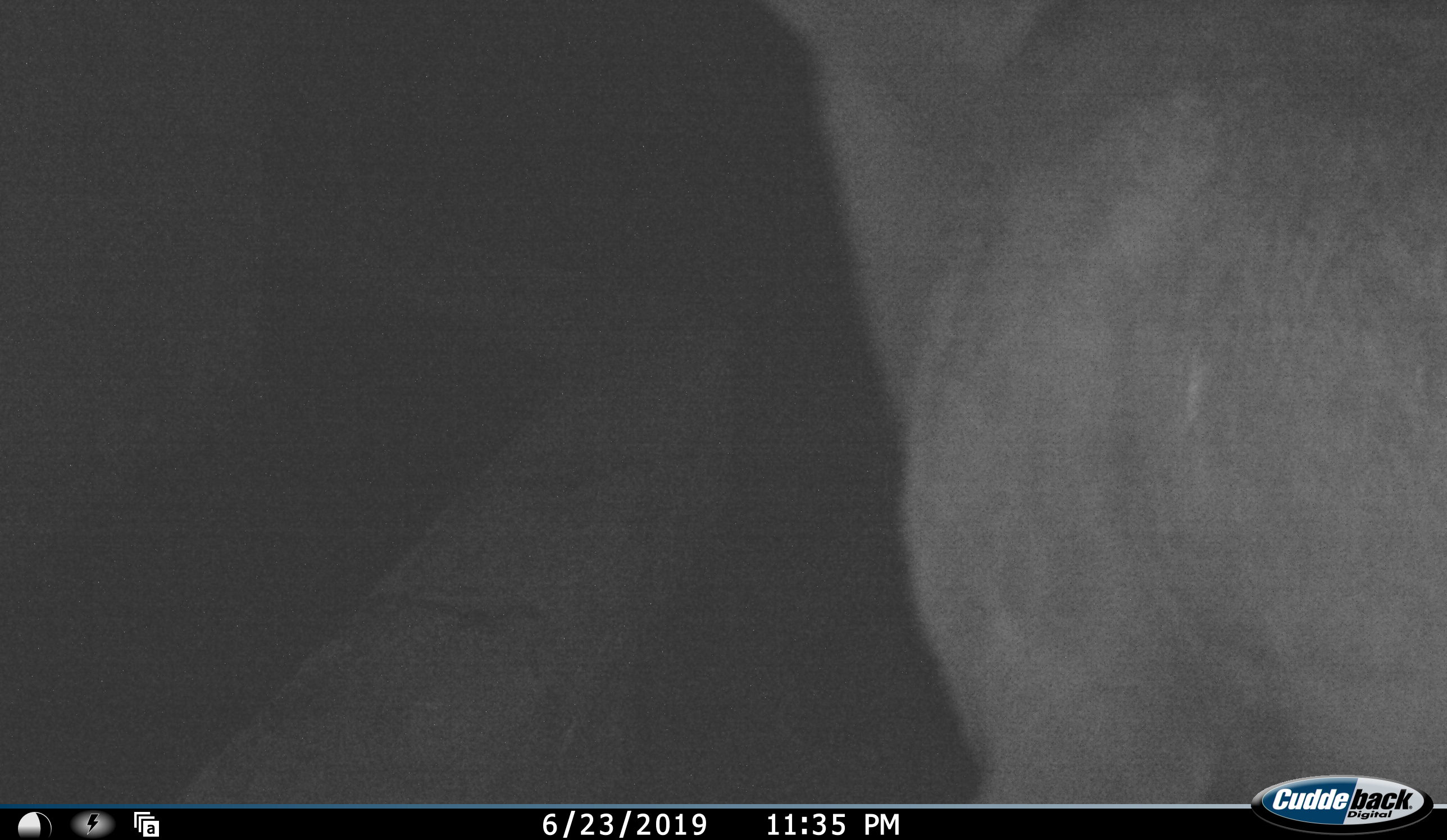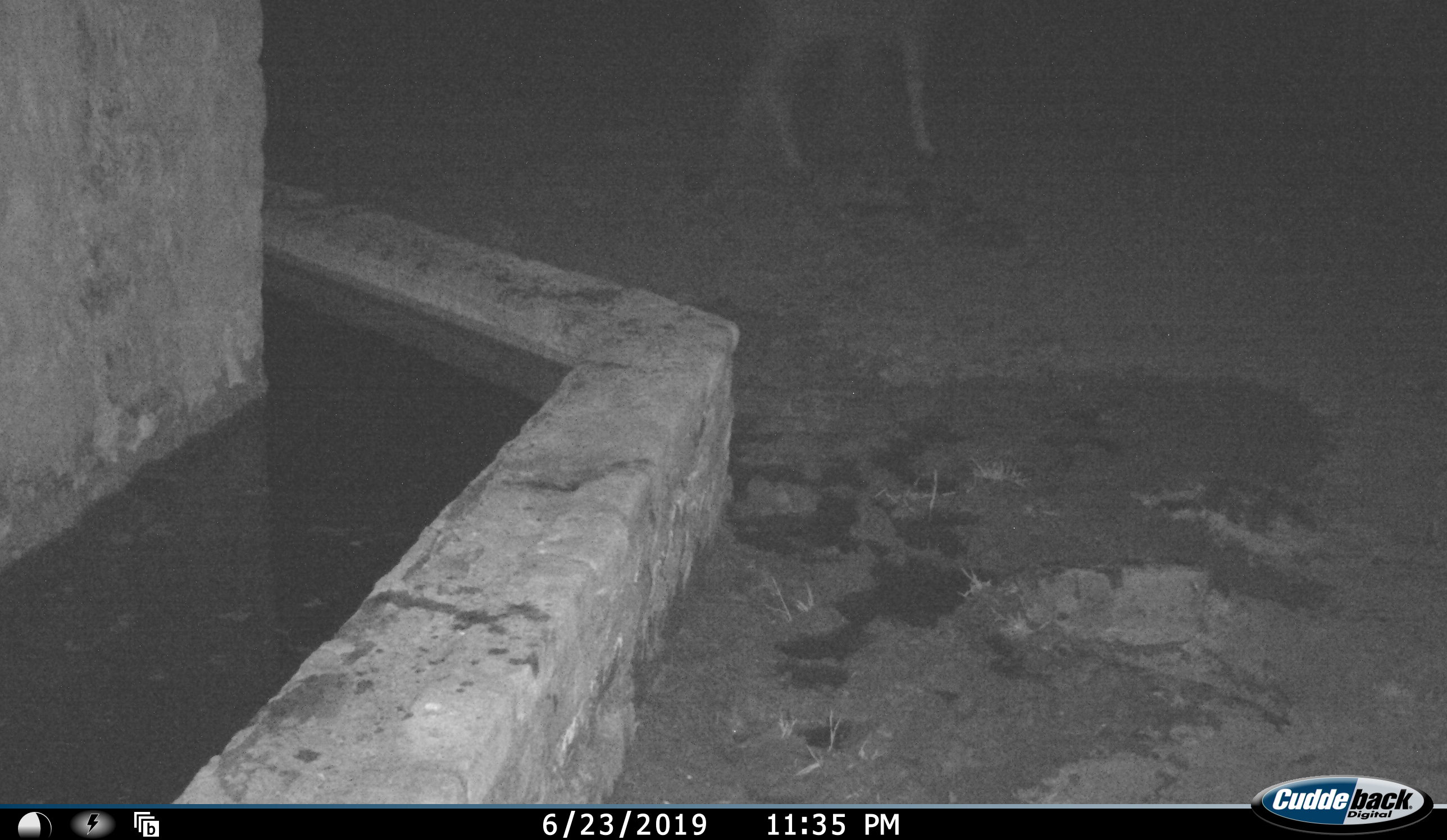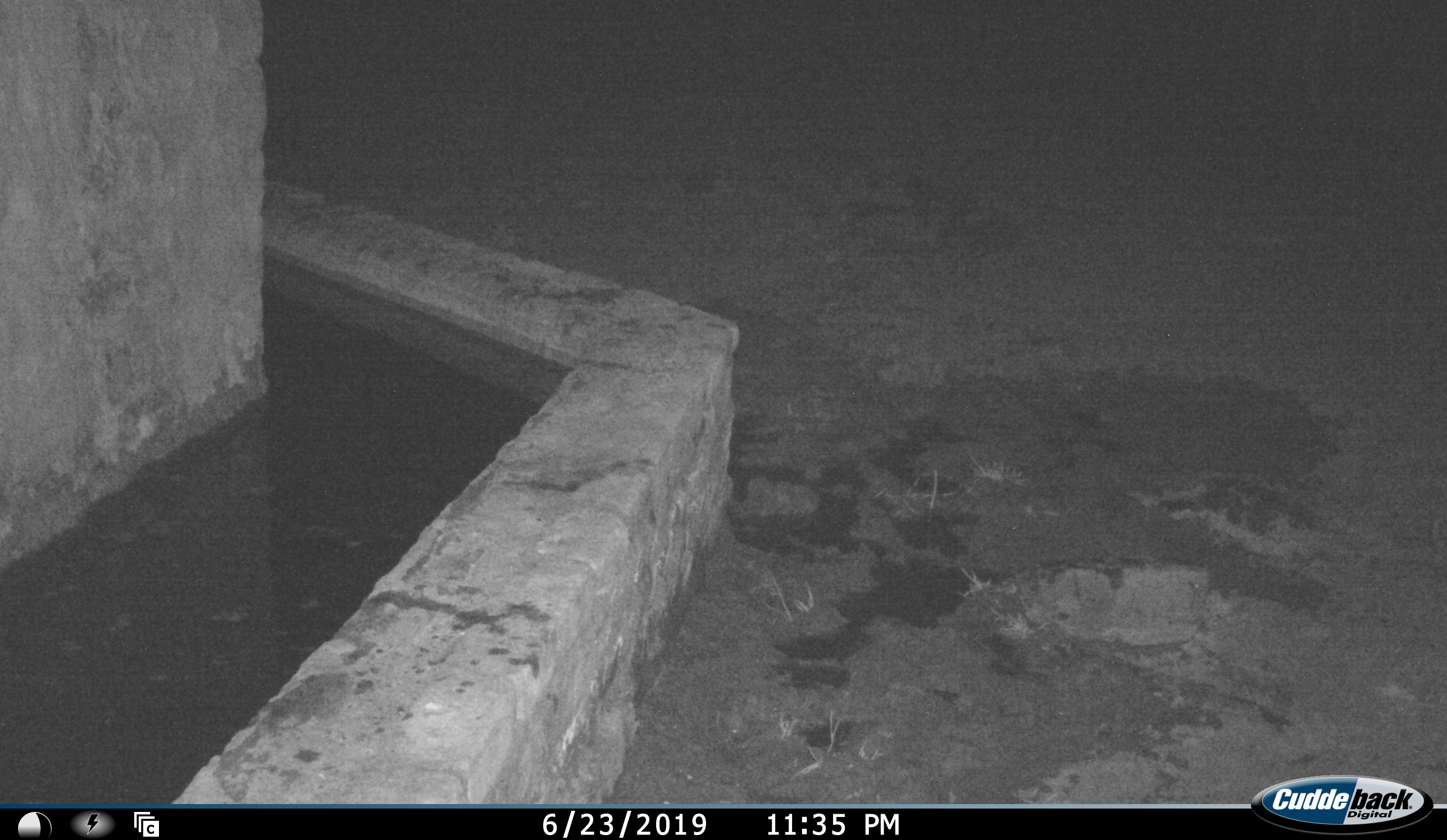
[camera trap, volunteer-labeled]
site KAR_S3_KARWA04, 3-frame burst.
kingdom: Animalia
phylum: Chordata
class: Mammalia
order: Artiodactyla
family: Bovidae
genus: Tragelaphus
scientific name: Tragelaphus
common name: kudu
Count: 1.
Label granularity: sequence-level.